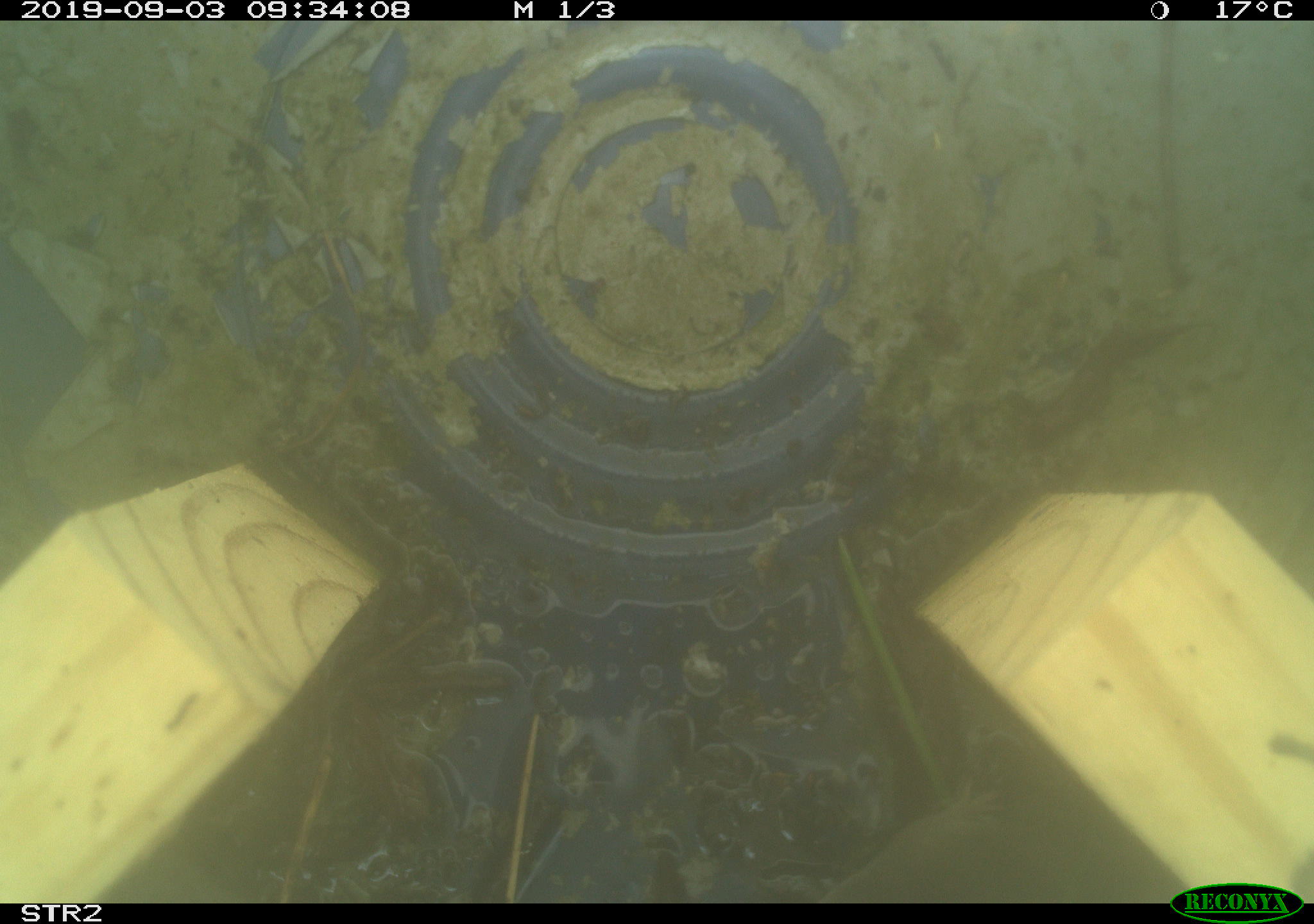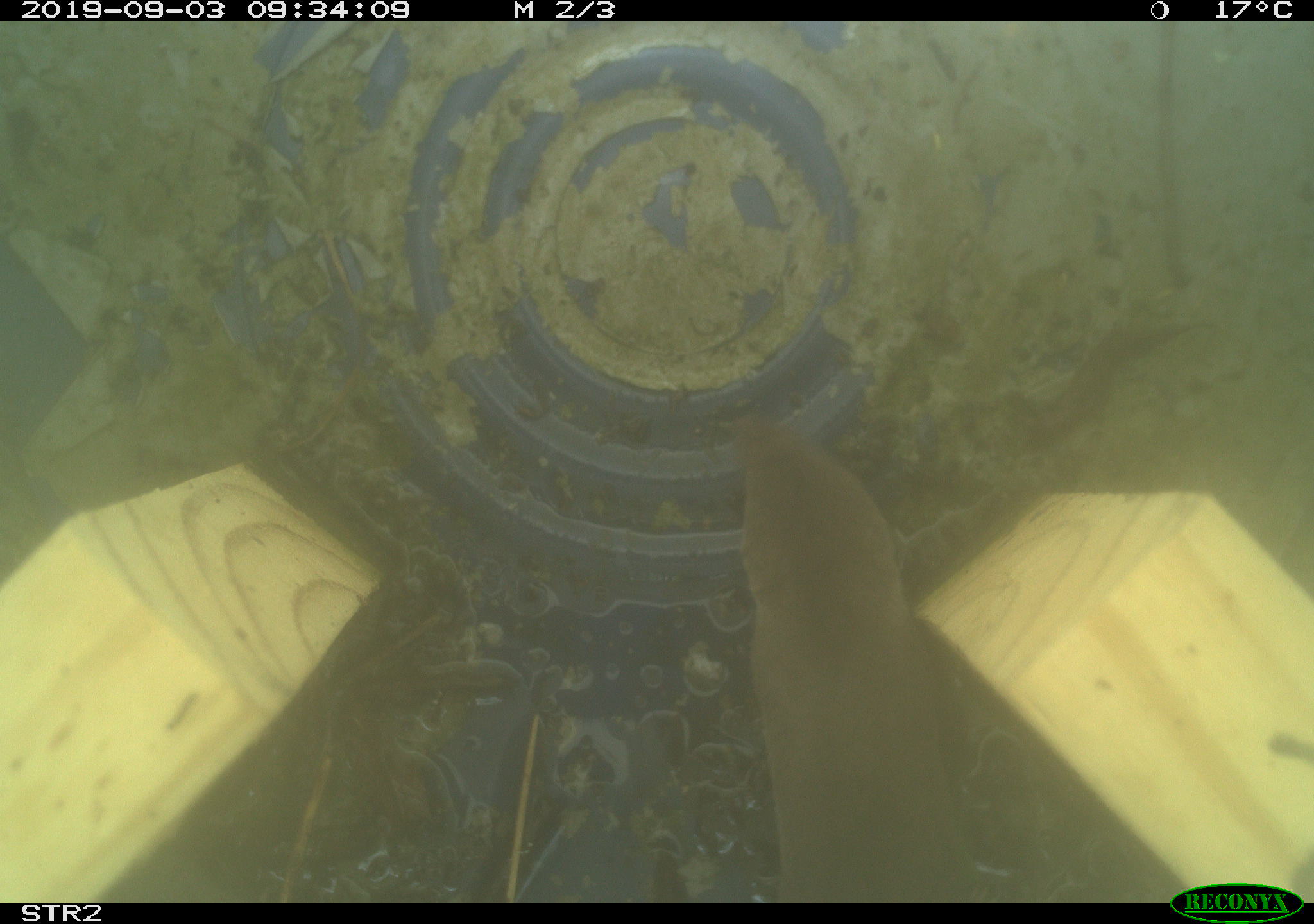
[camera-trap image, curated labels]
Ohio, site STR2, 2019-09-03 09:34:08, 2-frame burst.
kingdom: Animalia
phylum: Chordata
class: Mammalia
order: Eulipotyphla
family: Soricidae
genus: Blarina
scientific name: Blarina brevicauda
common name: northern short-tailed shrew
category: n. short-tailed shrew